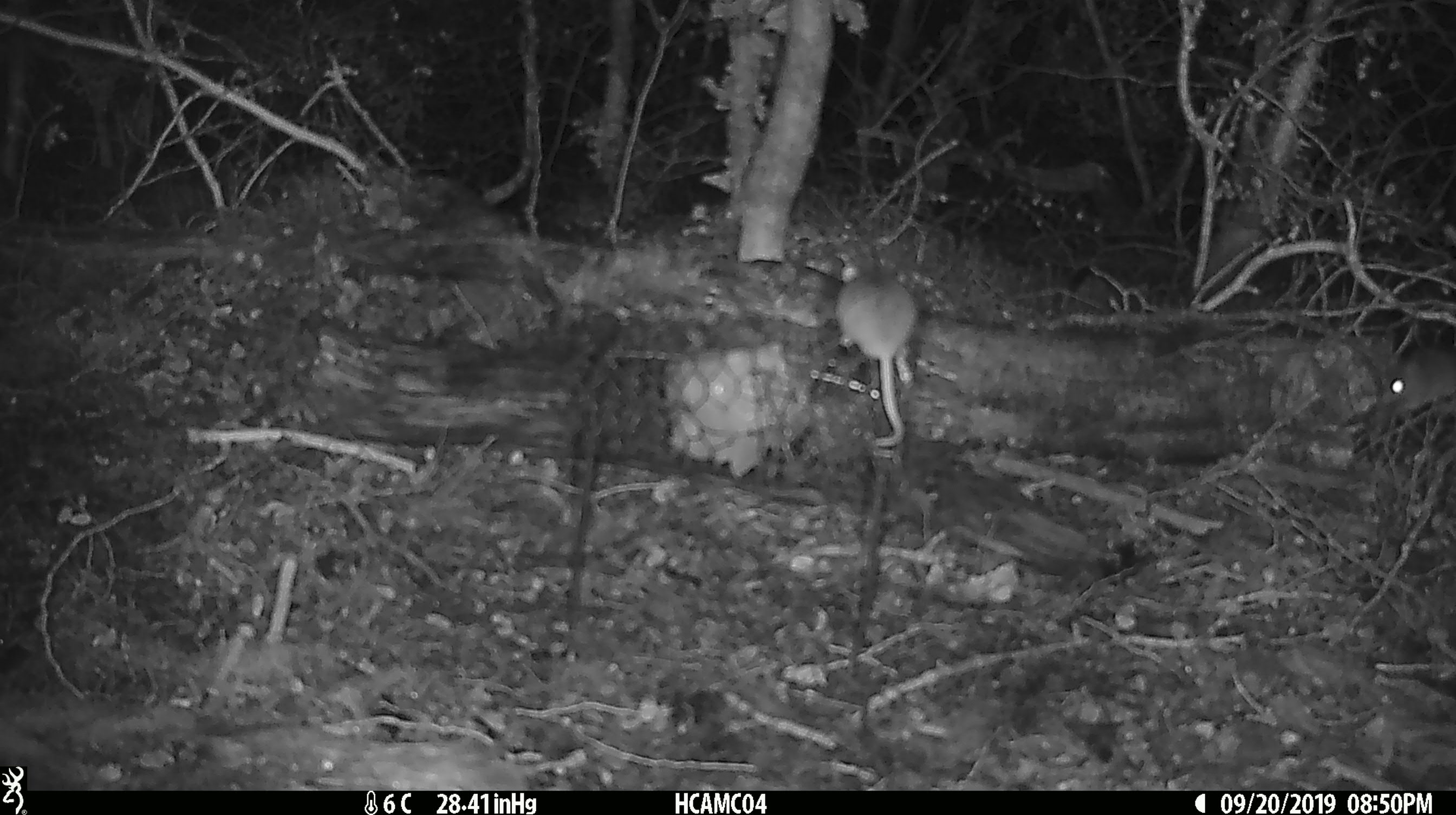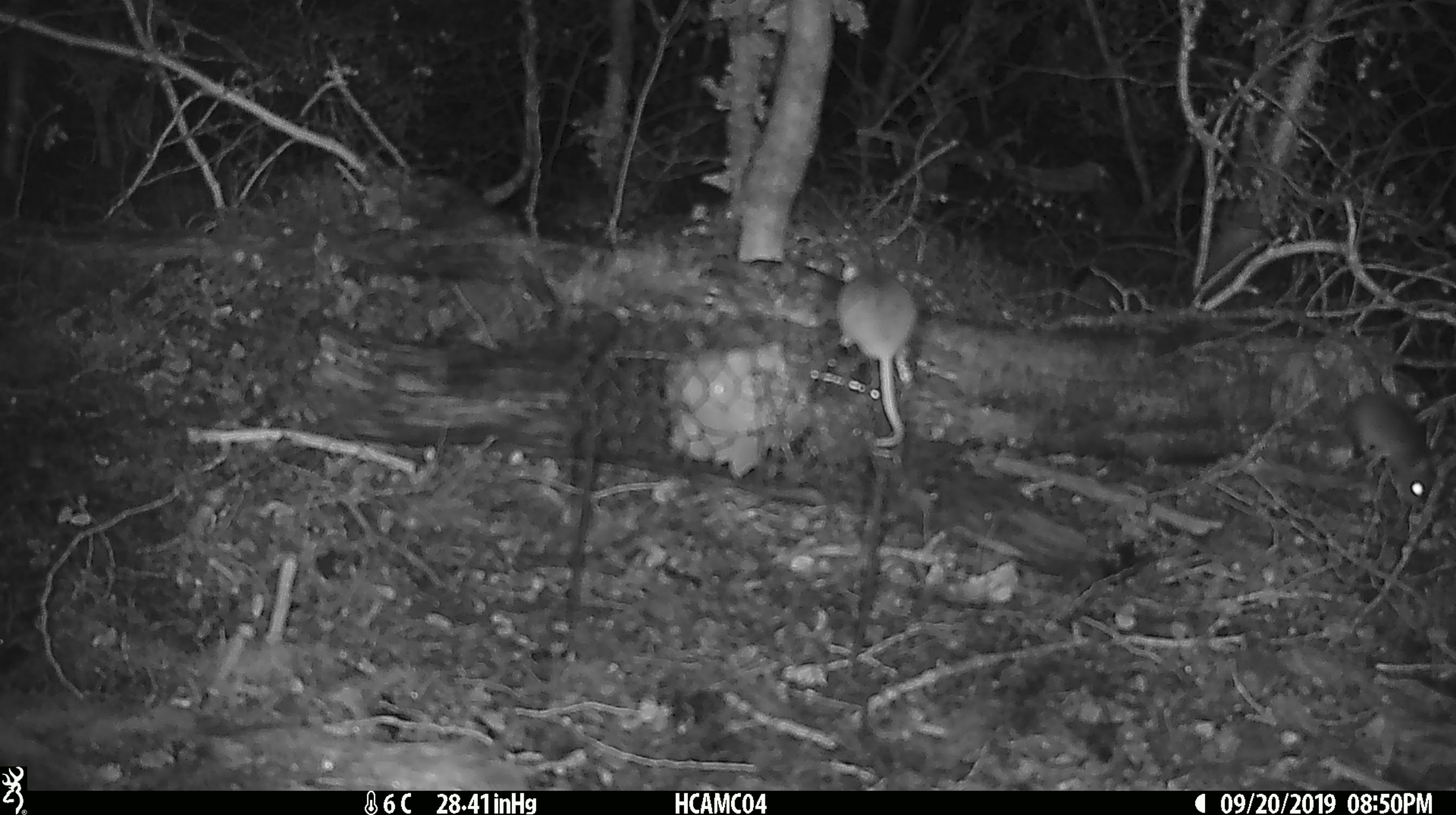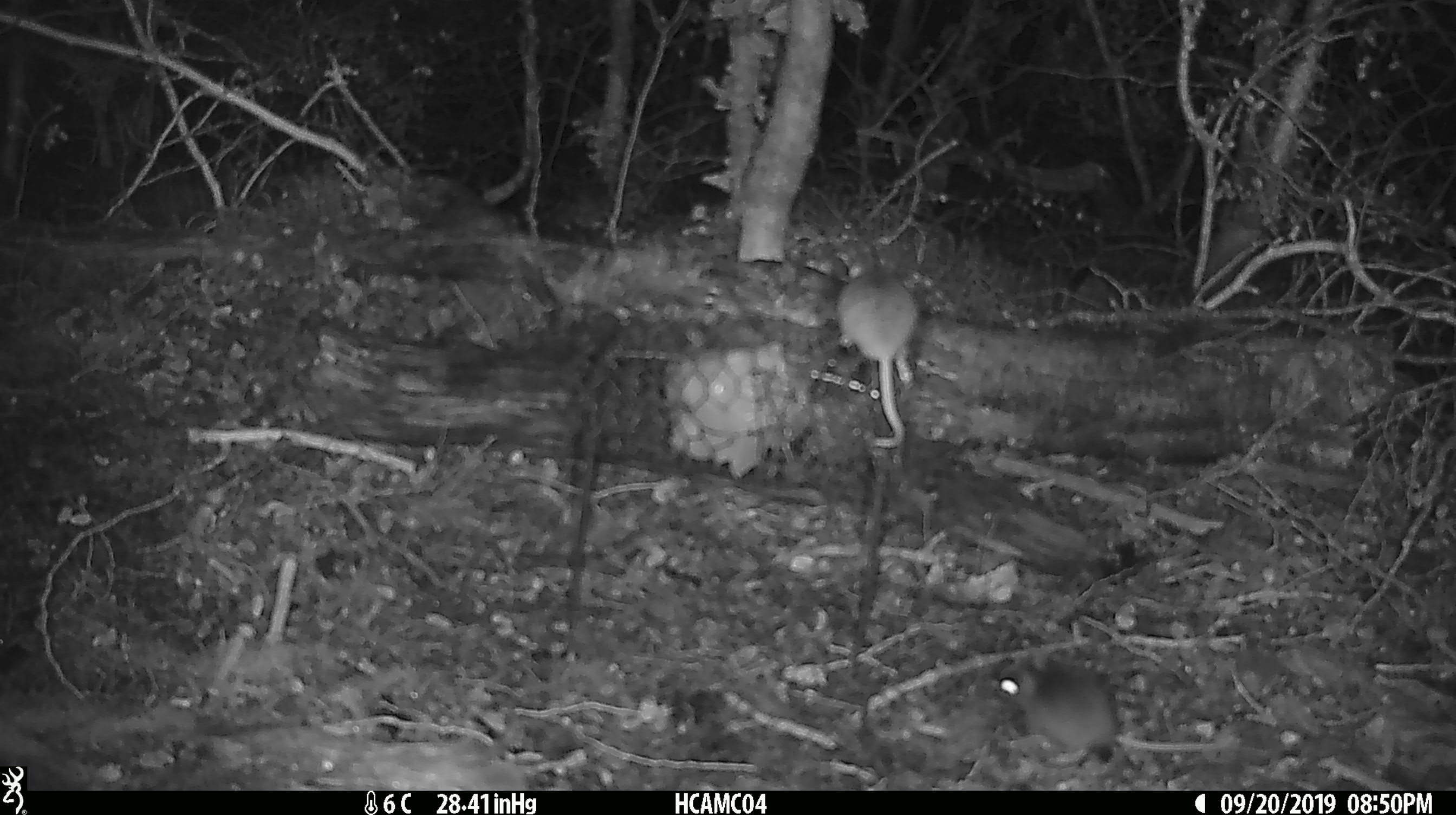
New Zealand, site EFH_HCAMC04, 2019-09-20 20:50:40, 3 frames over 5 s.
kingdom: Animalia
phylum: Chordata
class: Mammalia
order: Rodentia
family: Muridae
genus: Mus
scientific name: Mus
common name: mouse